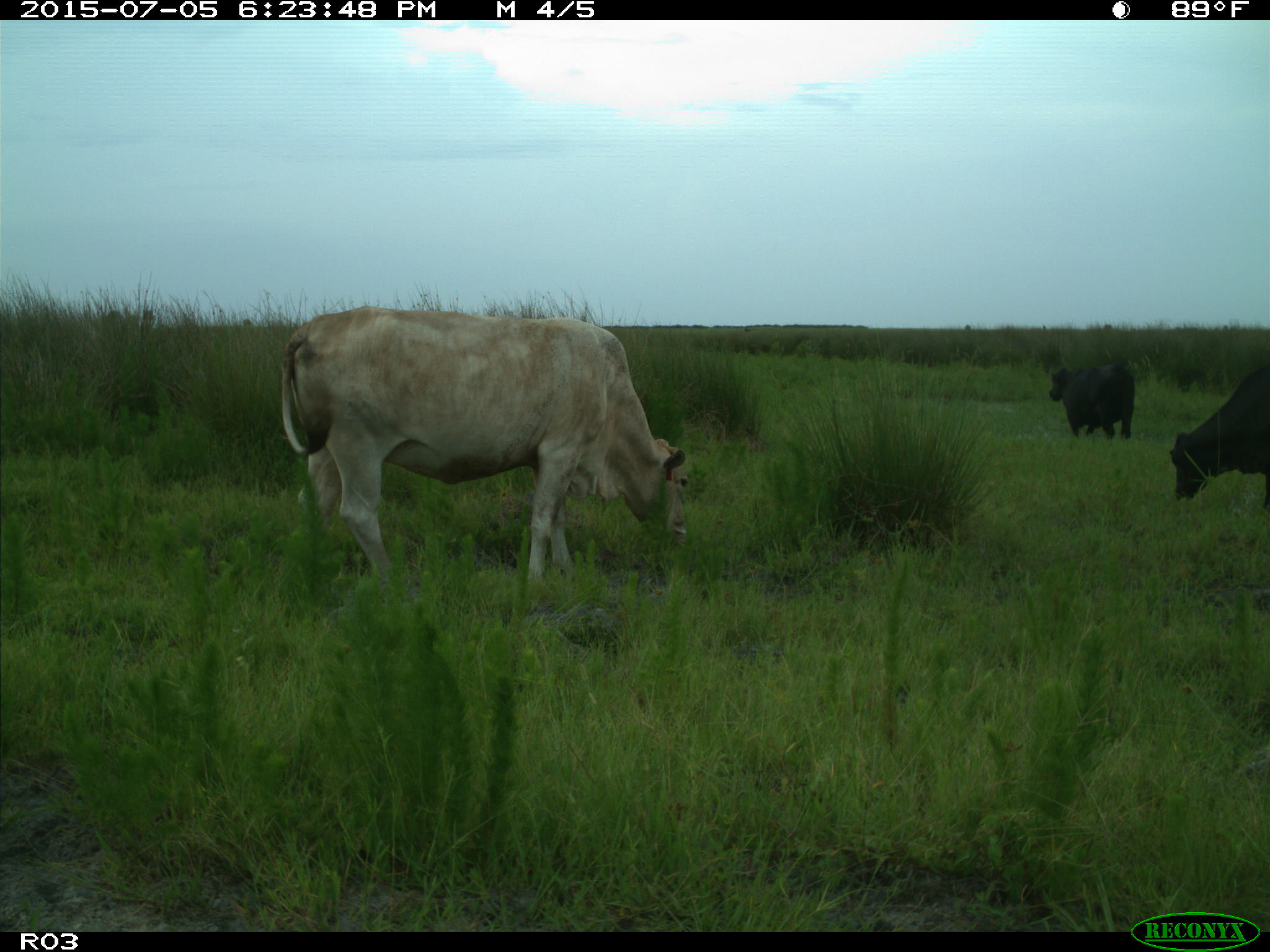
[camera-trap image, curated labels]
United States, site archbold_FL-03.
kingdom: Animalia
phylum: Chordata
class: Mammalia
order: Artiodactyla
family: Bovidae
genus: Bos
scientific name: Bos taurus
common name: domestic cow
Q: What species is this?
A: Bos taurus (domestic cow).